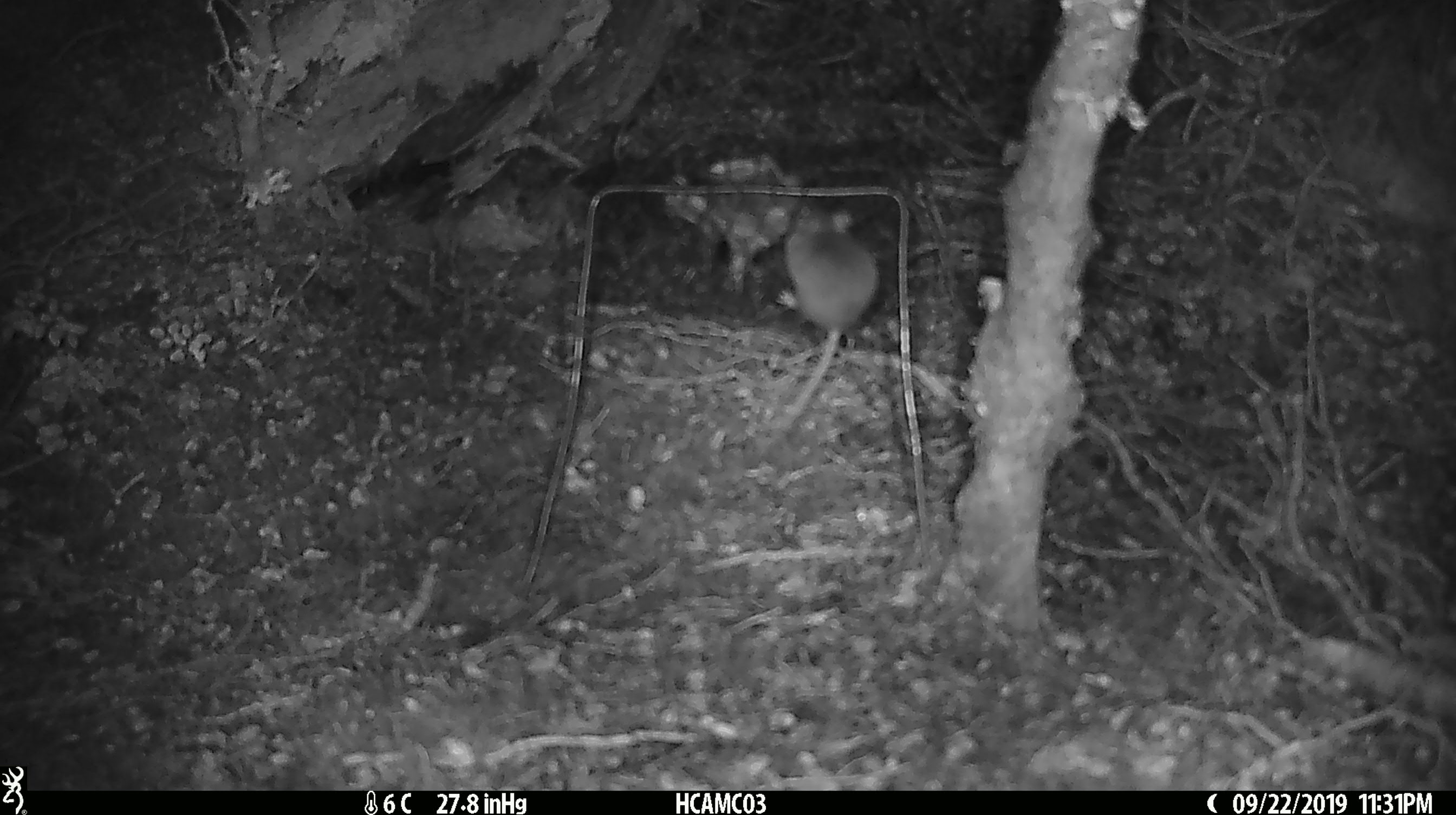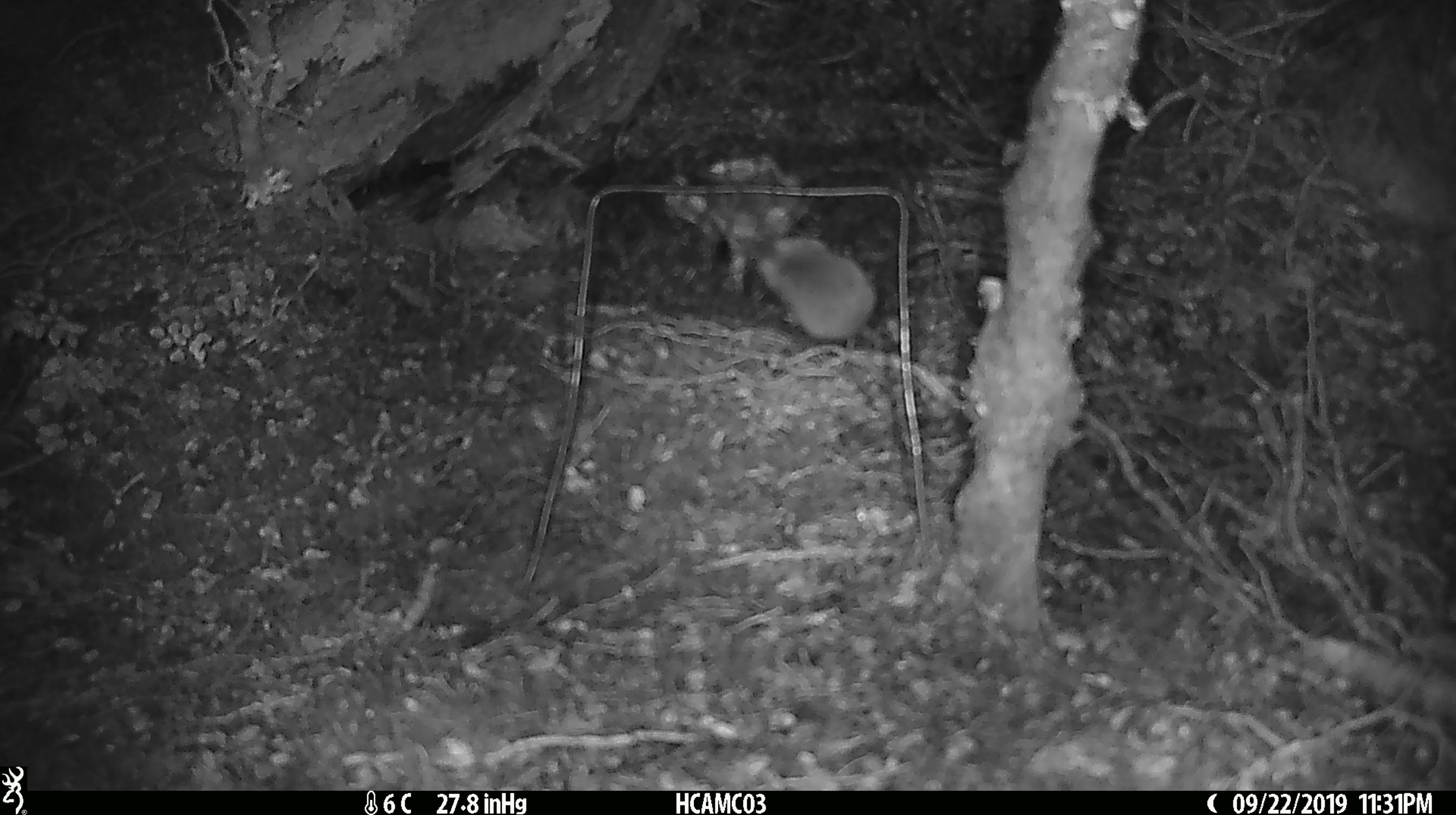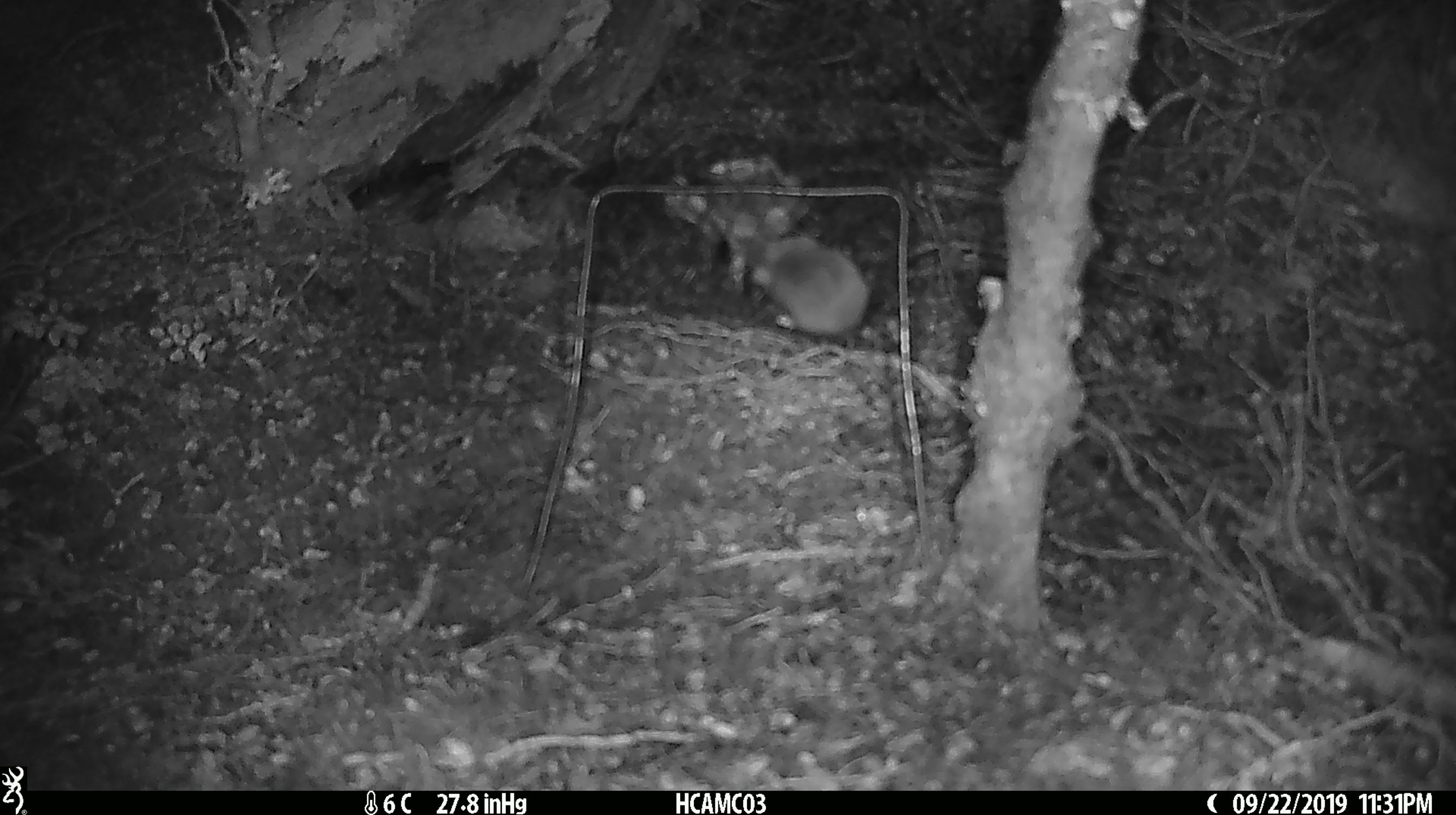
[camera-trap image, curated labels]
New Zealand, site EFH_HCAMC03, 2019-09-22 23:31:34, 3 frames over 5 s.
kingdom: Animalia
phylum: Chordata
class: Mammalia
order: Rodentia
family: Muridae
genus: Mus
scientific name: Mus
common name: mouse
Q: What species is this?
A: Mouse (Mus).